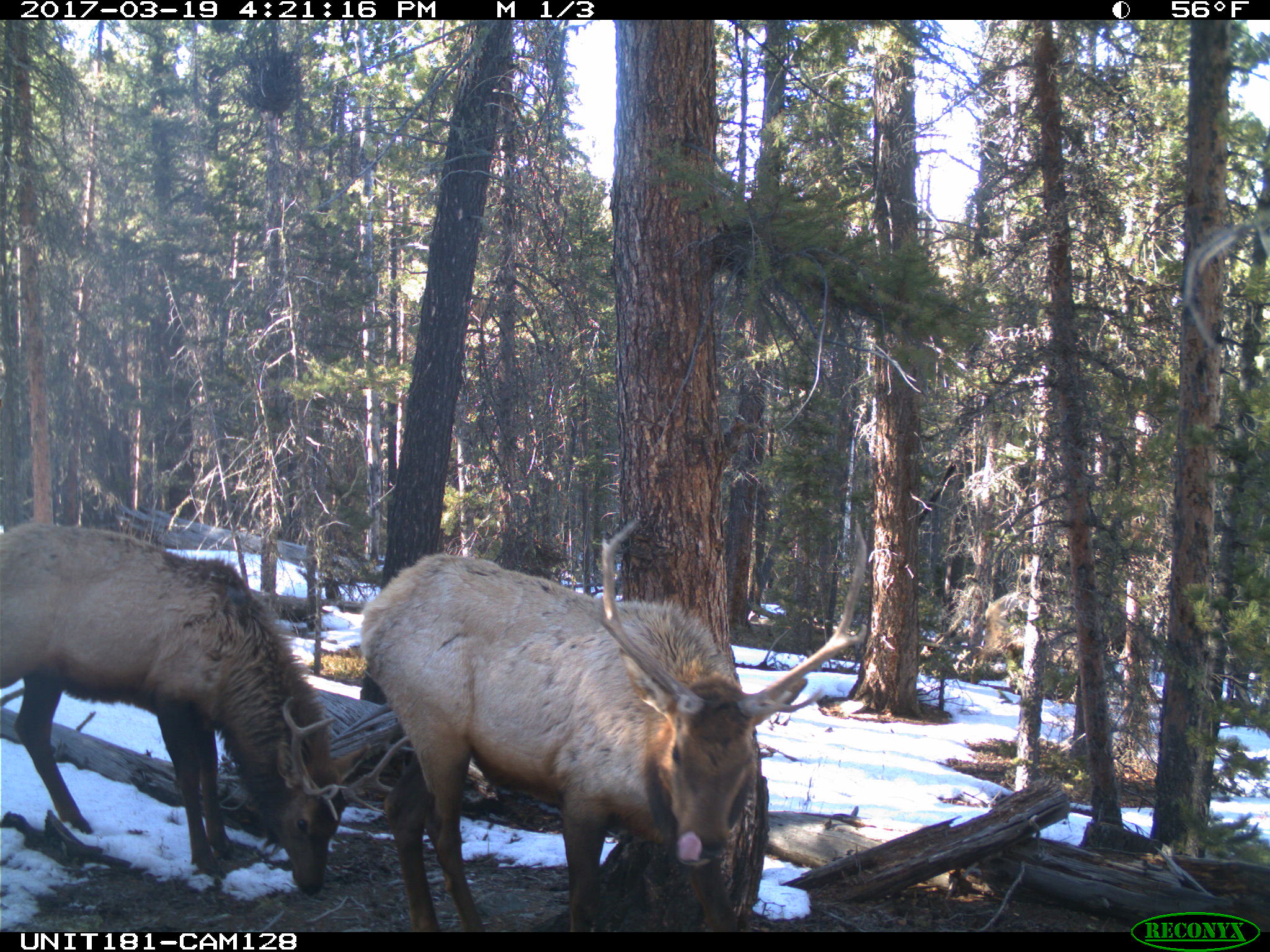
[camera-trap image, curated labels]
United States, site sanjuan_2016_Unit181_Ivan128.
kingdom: Animalia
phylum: Chordata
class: Mammalia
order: Artiodactyla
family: Cervidae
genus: Cervus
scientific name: Cervus elaphus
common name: red deer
Cervus elaphus (red deer).